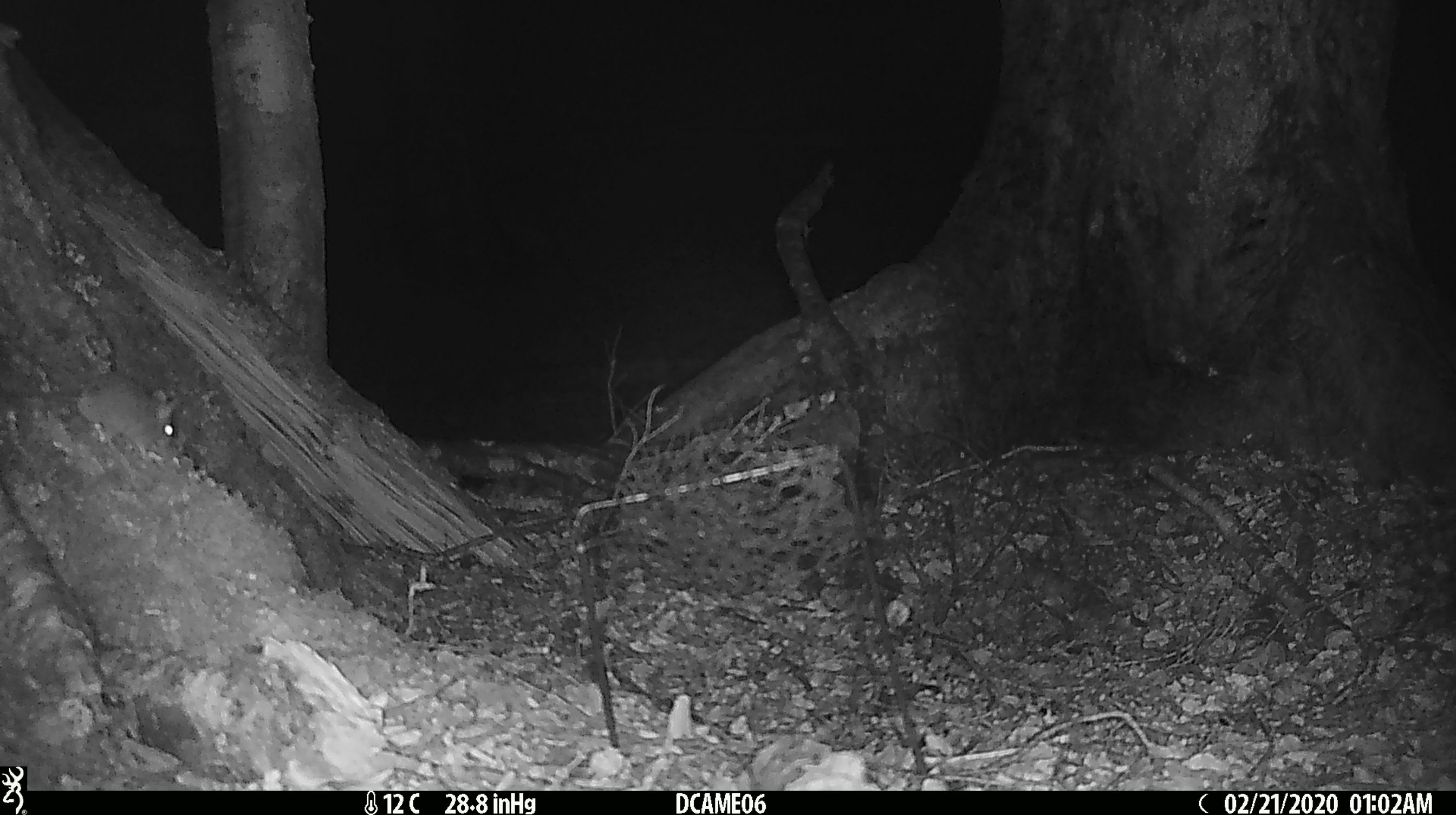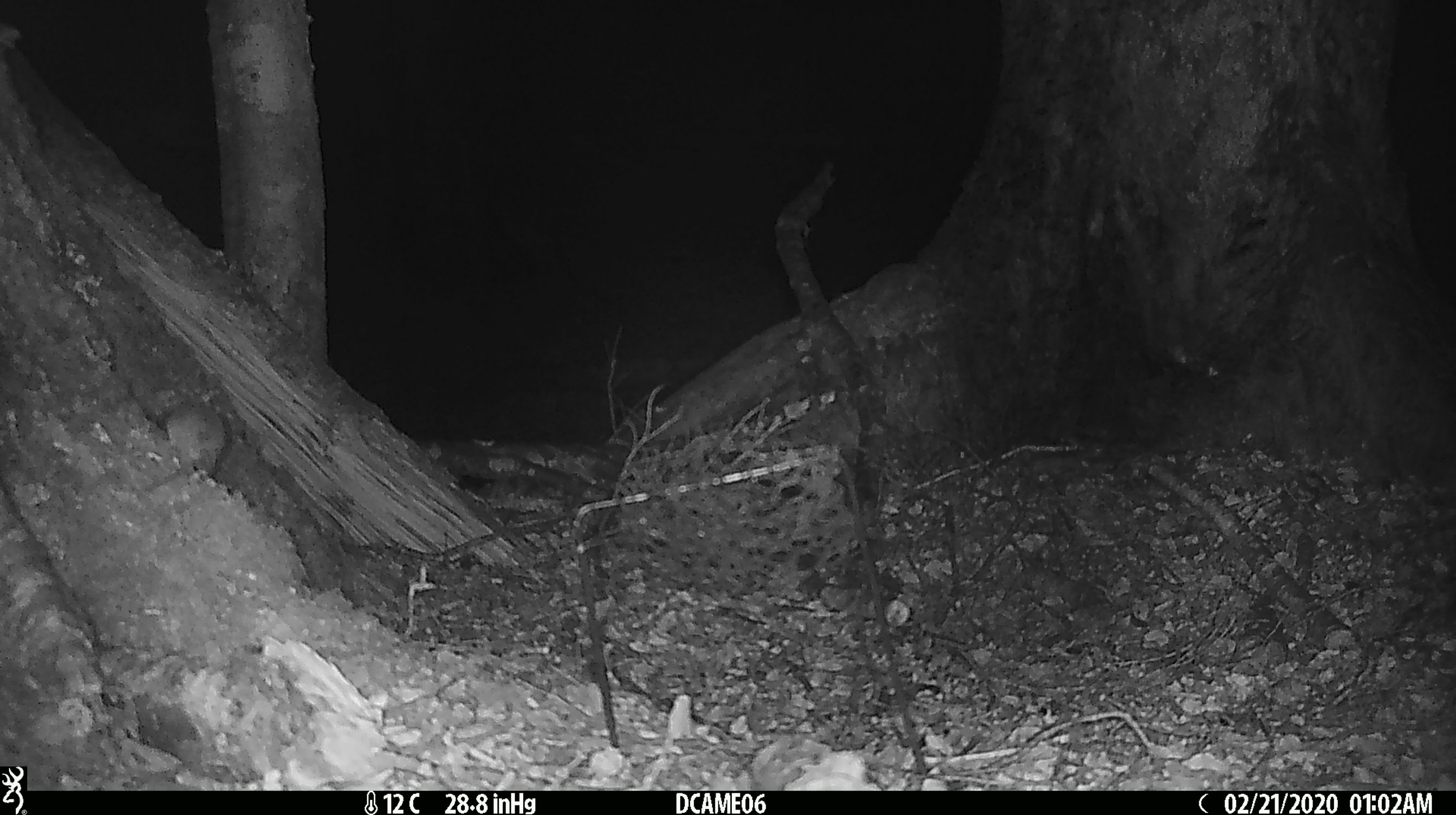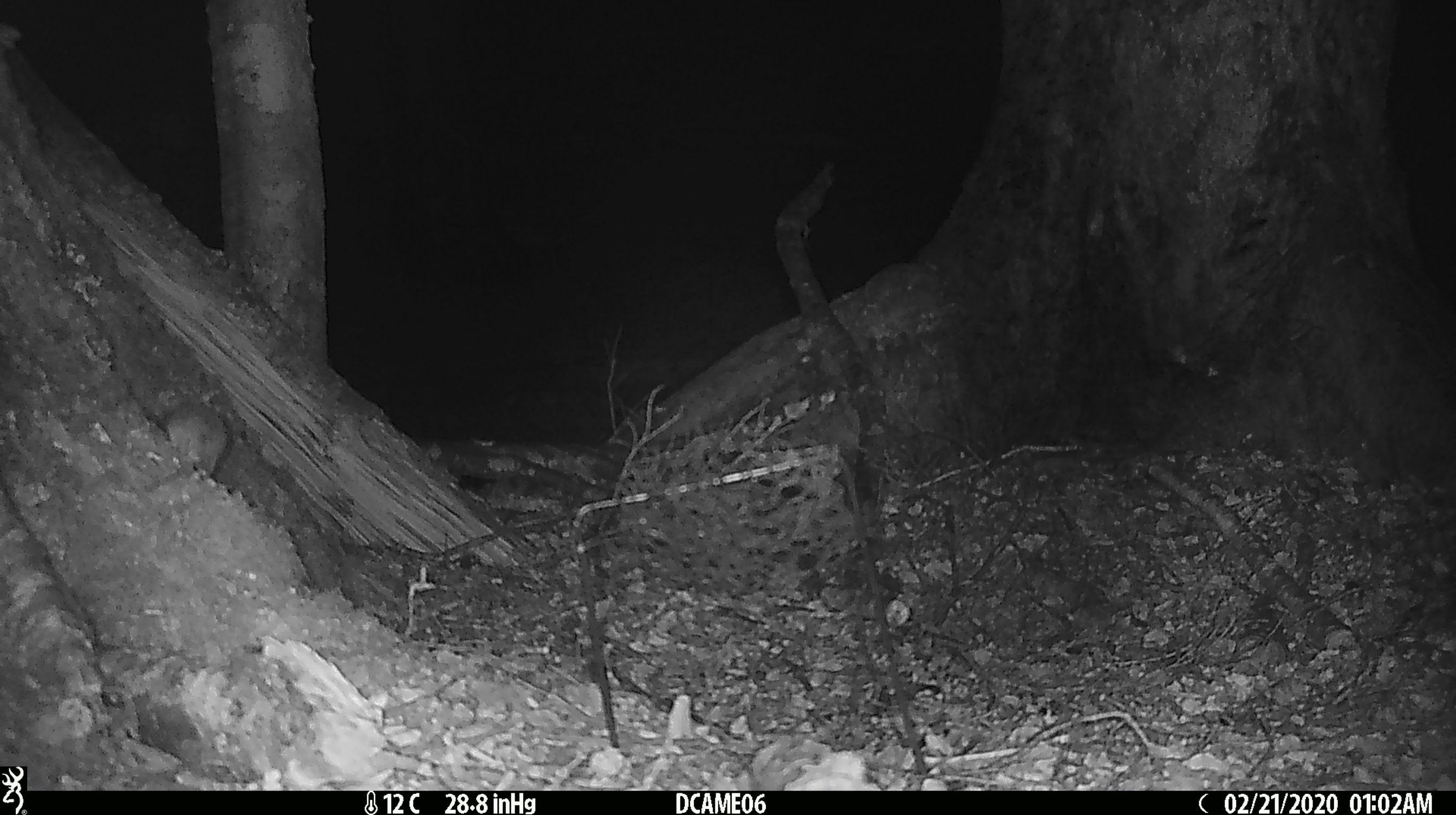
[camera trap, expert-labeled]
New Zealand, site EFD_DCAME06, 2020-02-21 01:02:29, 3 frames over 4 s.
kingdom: Animalia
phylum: Chordata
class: Mammalia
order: Rodentia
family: Muridae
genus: Mus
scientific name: Mus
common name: mouse